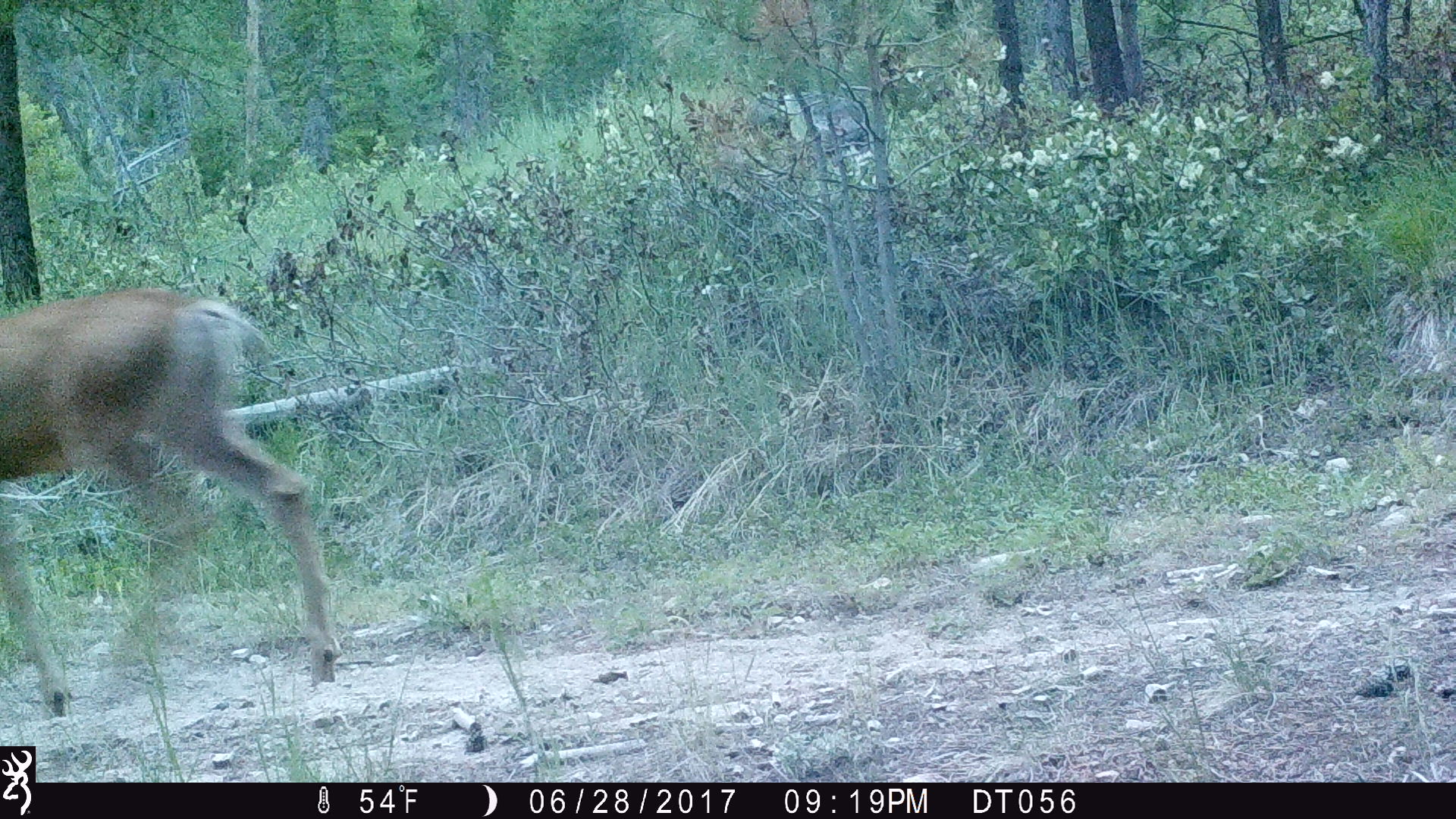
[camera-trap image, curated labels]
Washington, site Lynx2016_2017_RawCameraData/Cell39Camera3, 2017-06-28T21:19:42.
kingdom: Animalia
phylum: Chordata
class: Mammalia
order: Artiodactyla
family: Cervidae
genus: Odocoileus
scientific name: Odocoileus hemionus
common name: mule deer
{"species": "Odocoileus hemionus (mule deer)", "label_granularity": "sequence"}